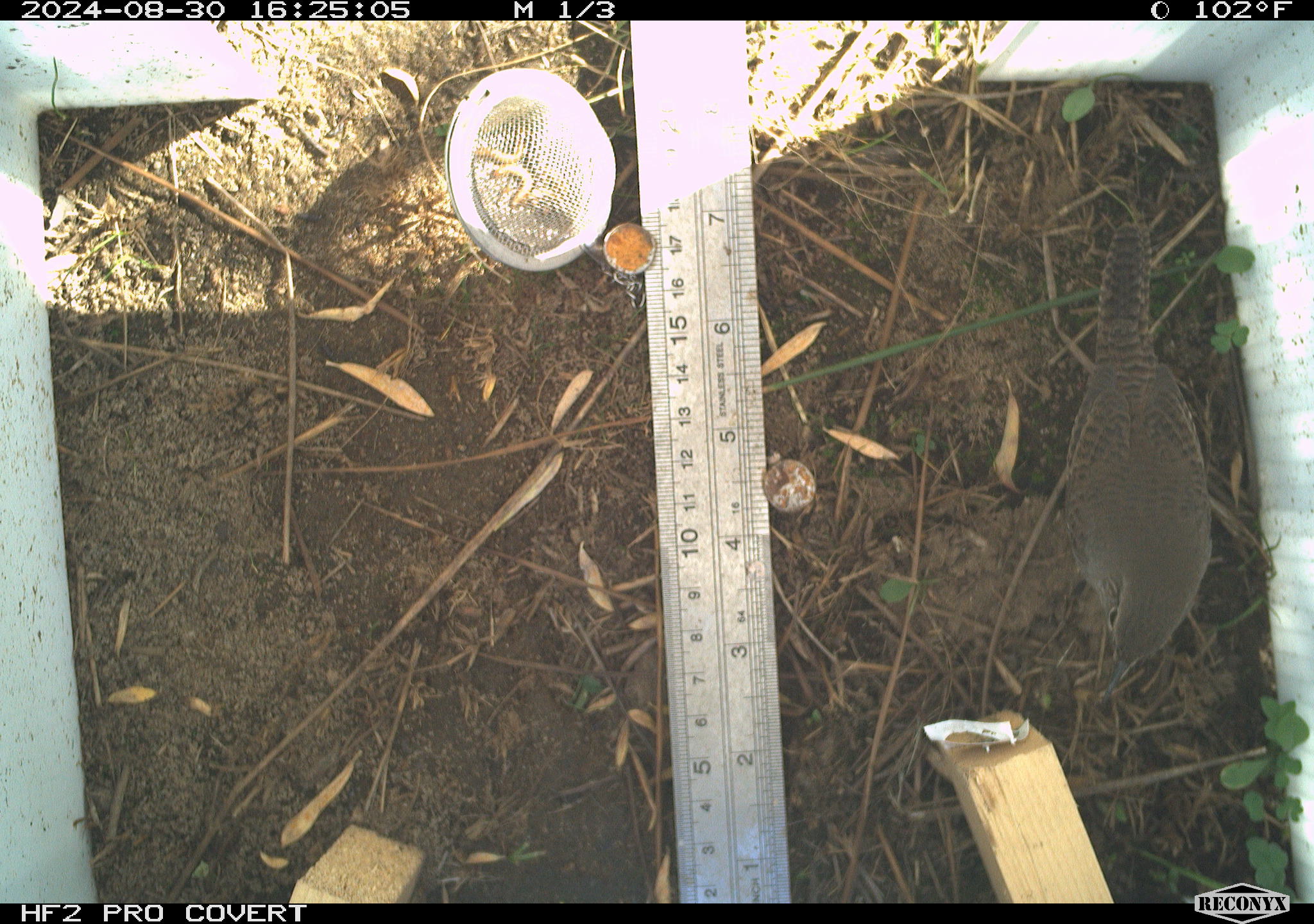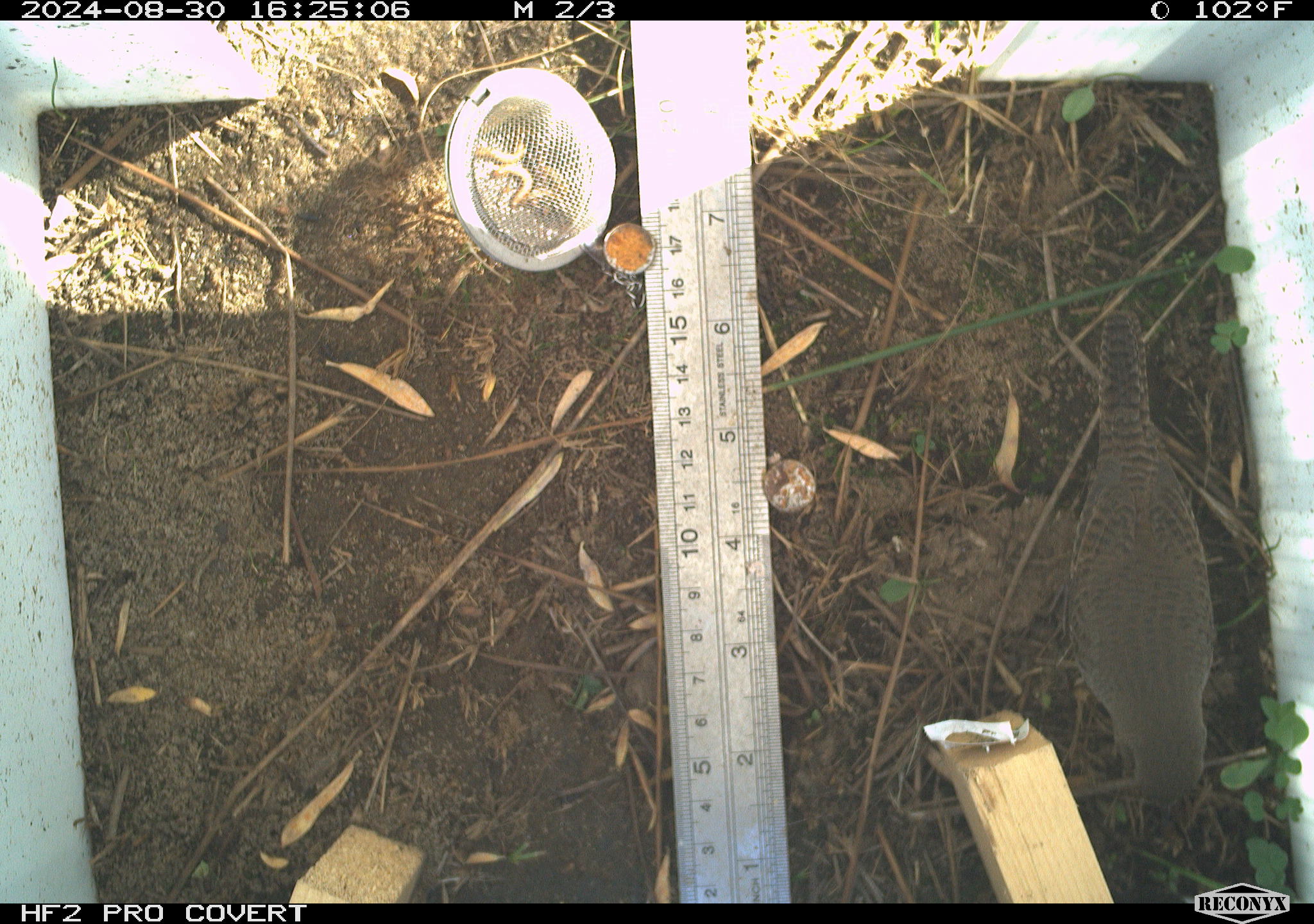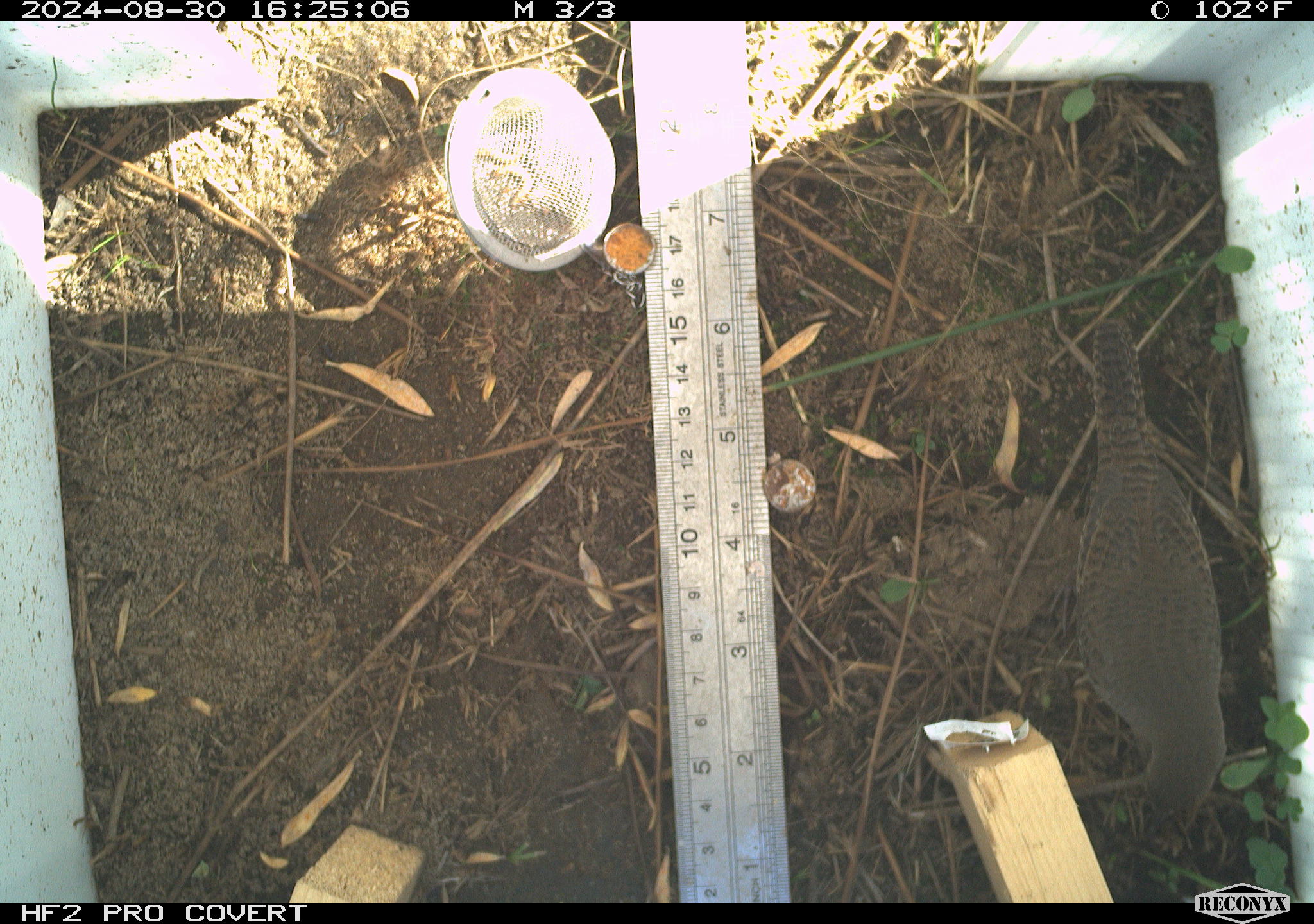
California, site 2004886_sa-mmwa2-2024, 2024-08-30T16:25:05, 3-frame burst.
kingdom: Animalia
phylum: Chordata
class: Aves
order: Passeriformes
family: Troglodytidae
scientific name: Troglodytidae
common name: wren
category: troglodytidae family